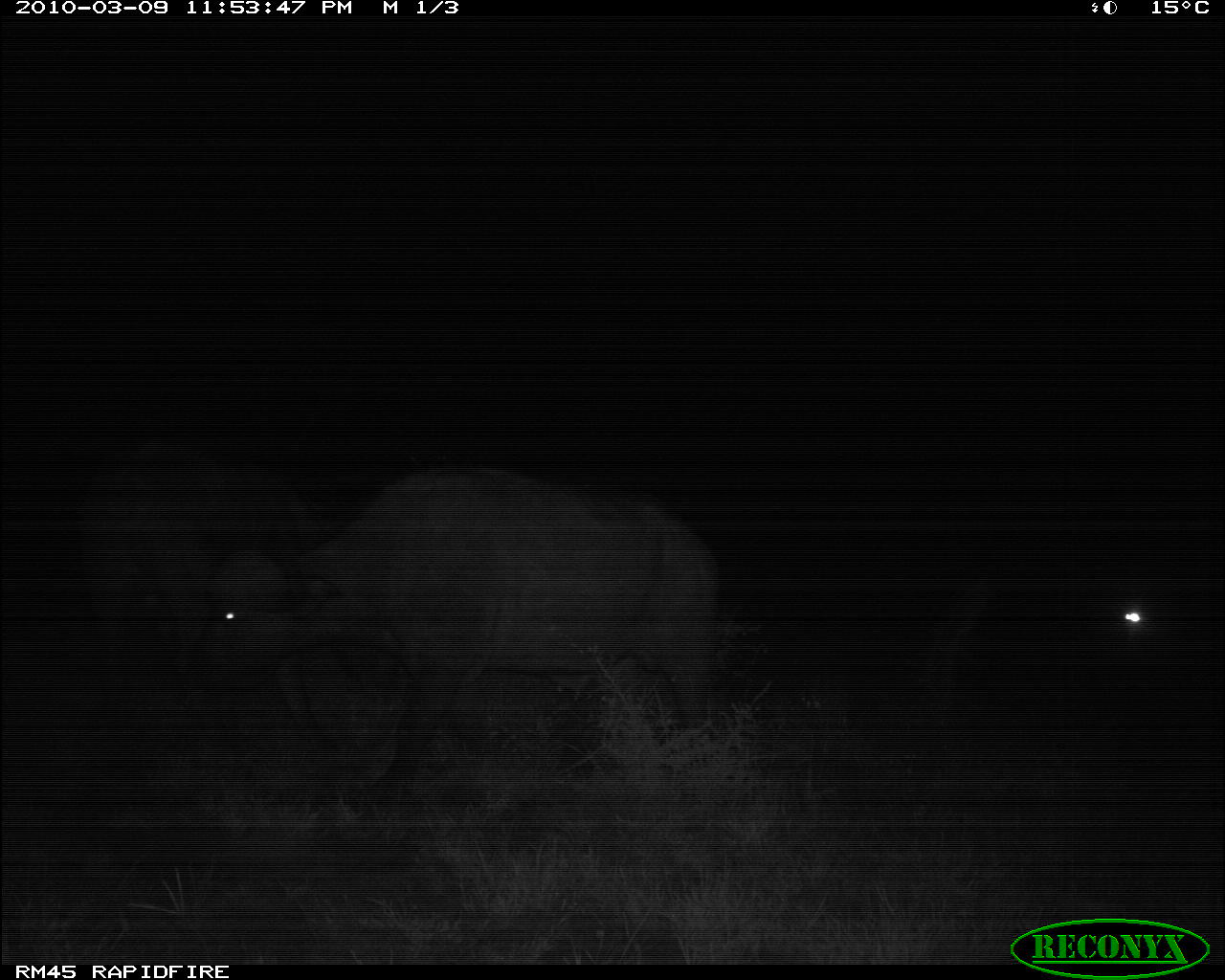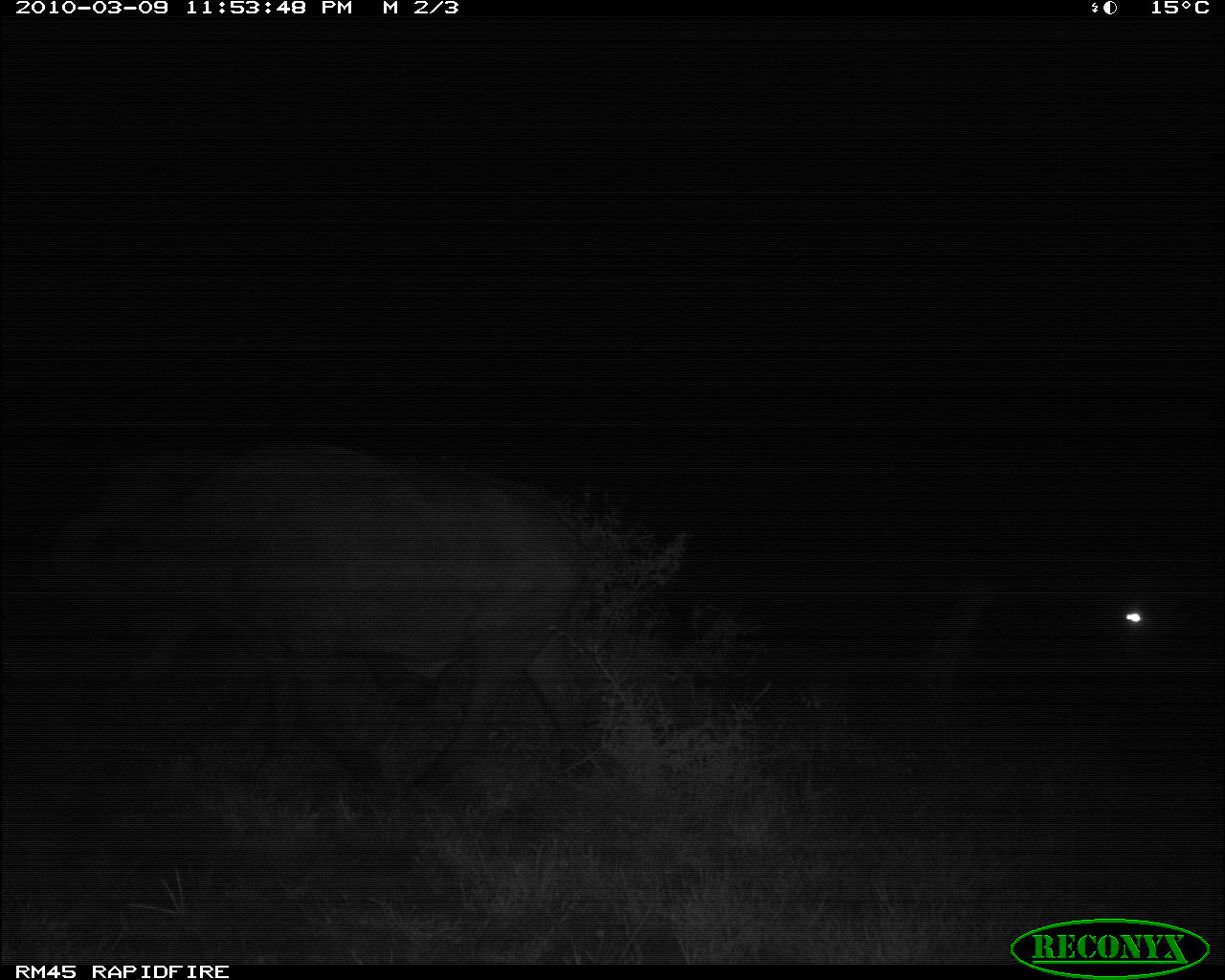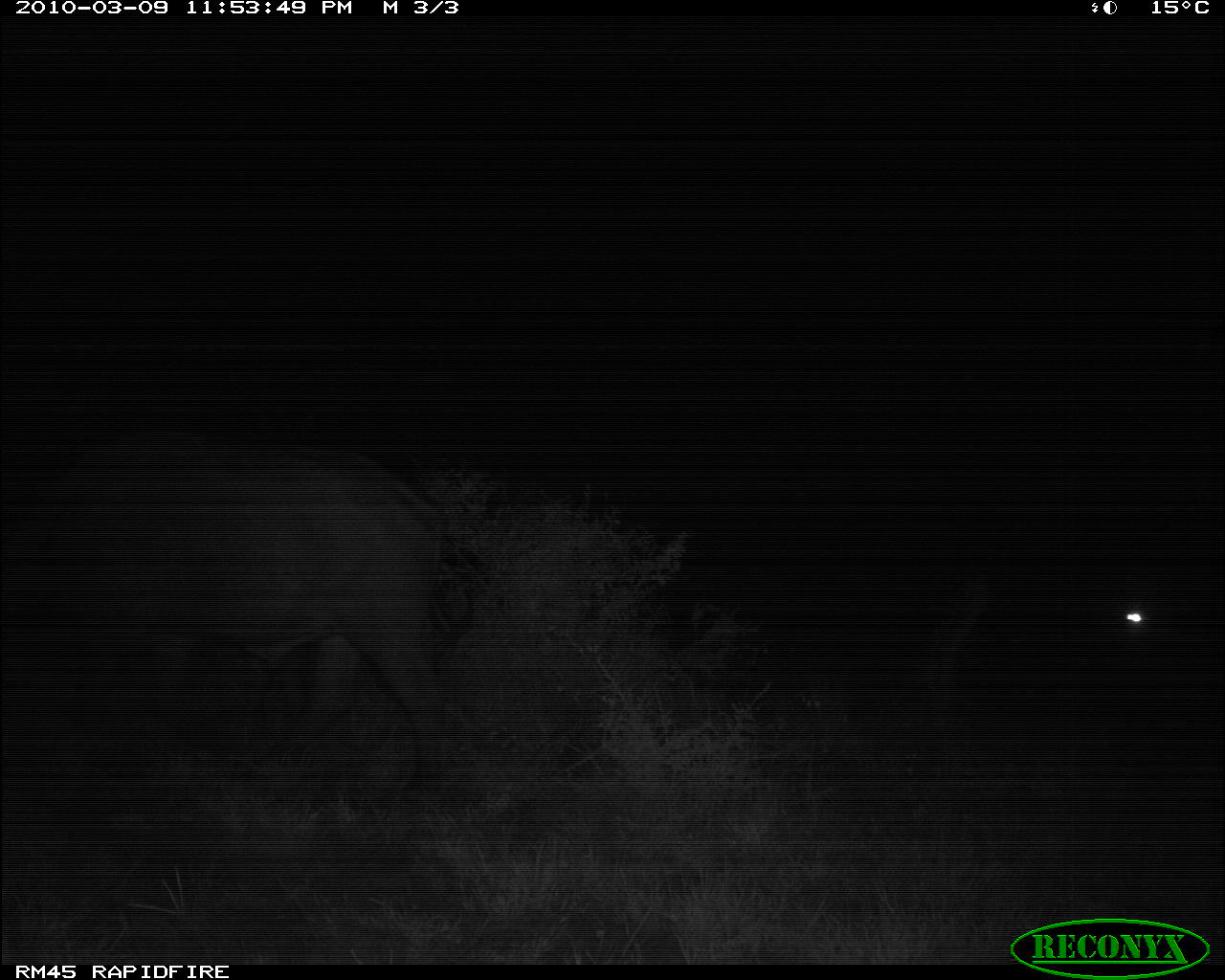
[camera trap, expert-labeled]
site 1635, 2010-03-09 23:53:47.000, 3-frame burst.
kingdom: Animalia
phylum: Chordata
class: Mammalia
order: Artiodactyla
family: Bovidae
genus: Syncerus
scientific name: Syncerus caffer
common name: african buffalo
Syncerus caffer (african buffalo), count 3.